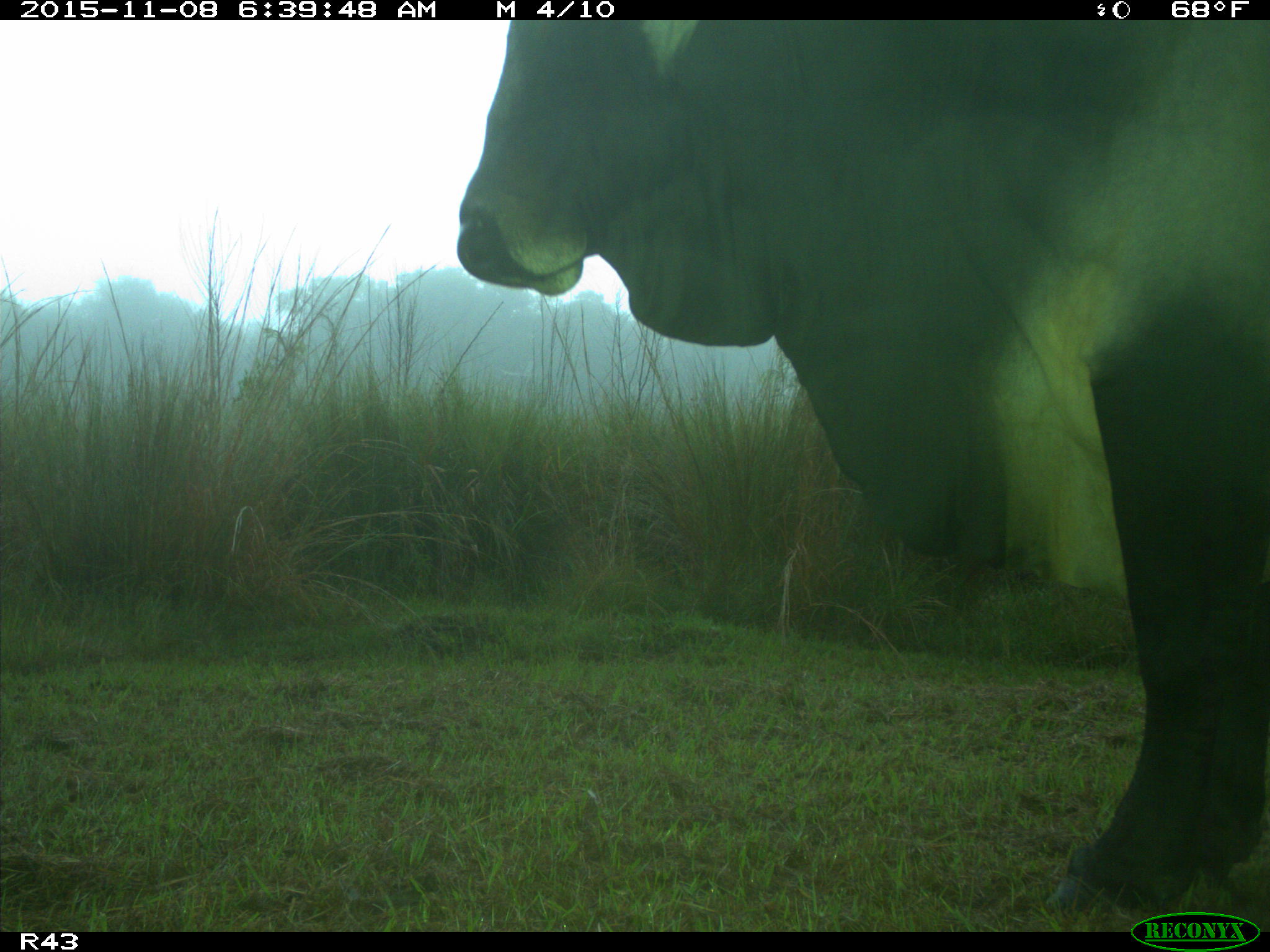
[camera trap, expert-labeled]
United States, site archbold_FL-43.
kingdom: Animalia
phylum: Chordata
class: Mammalia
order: Artiodactyla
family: Bovidae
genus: Bos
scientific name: Bos taurus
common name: domestic cow